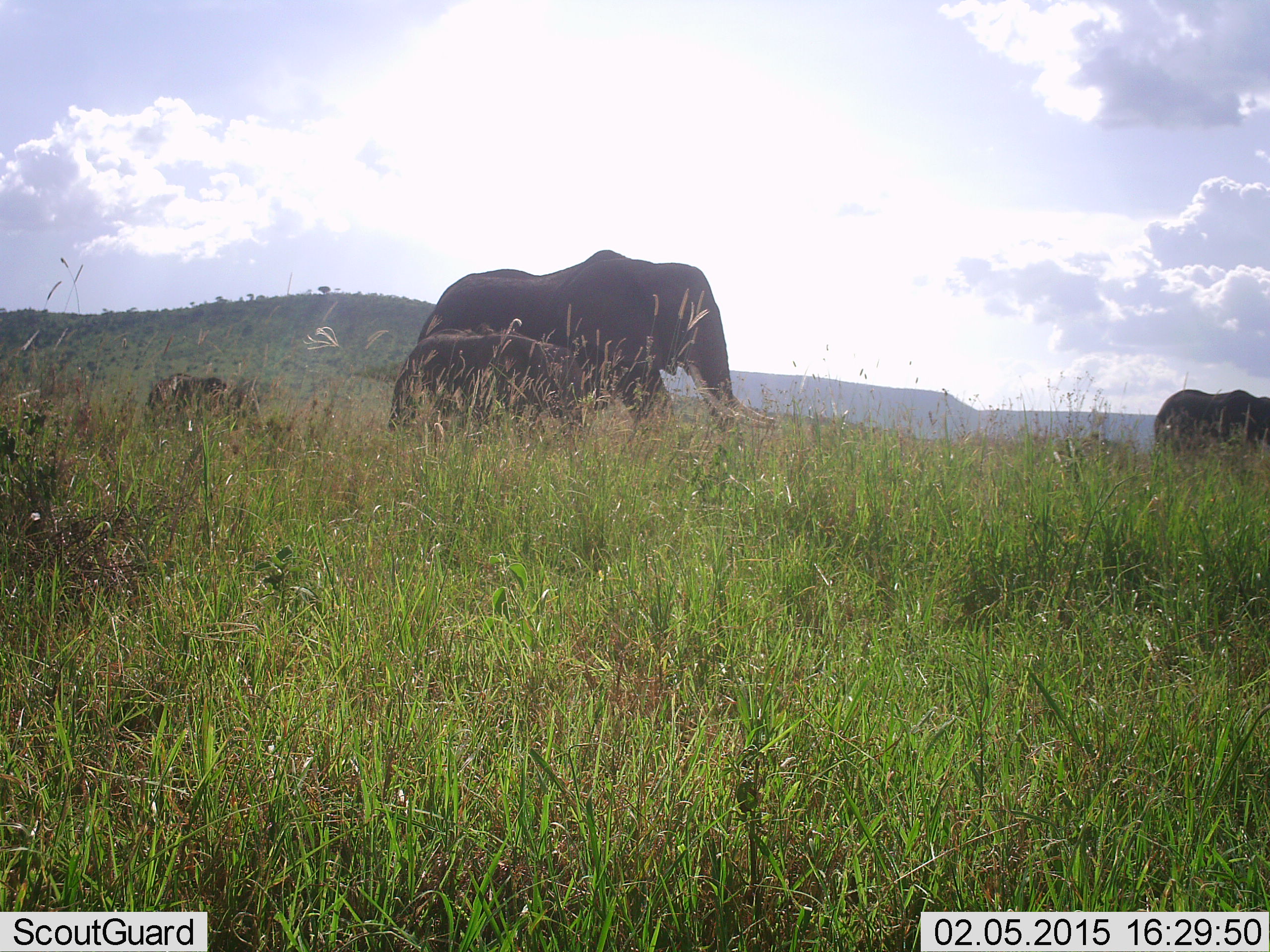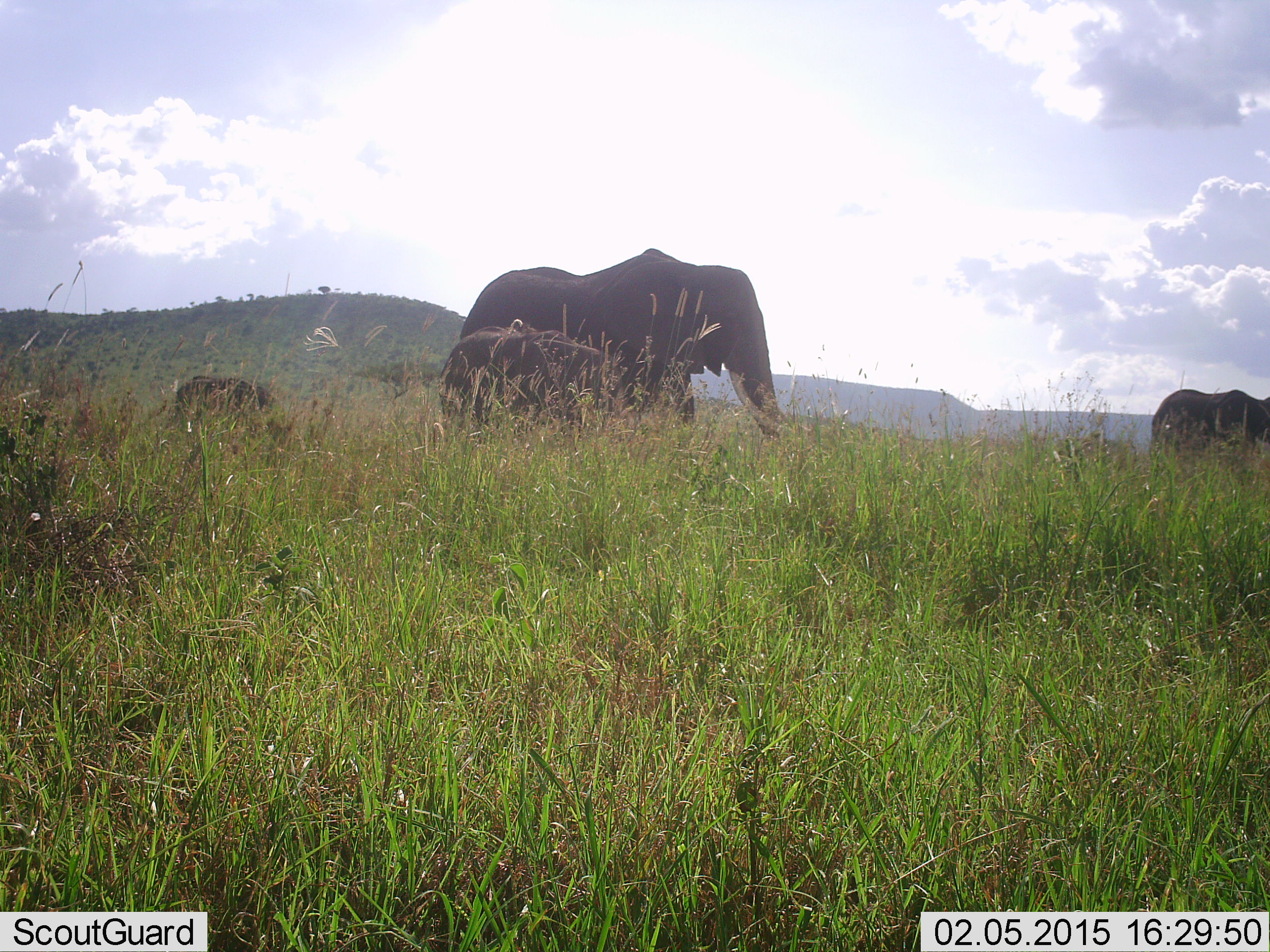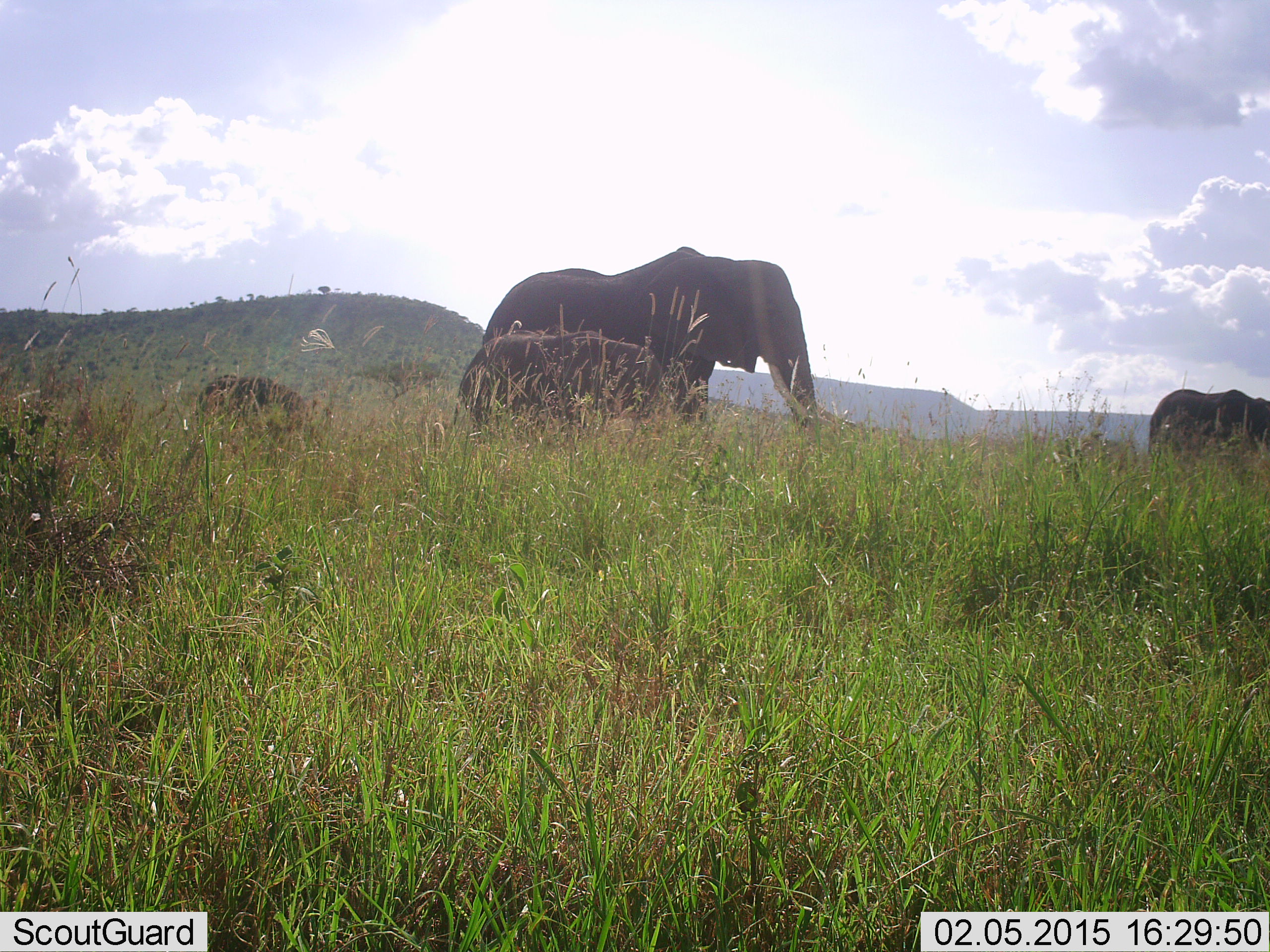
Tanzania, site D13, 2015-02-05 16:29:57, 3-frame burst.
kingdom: Animalia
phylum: Chordata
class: Mammalia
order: Proboscidea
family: Elephantidae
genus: Loxodonta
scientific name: Loxodonta africana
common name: african bush elephant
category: elephant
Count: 4.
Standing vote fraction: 10%.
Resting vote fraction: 0%.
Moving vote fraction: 90%.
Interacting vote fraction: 0%.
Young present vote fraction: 90%.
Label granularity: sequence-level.